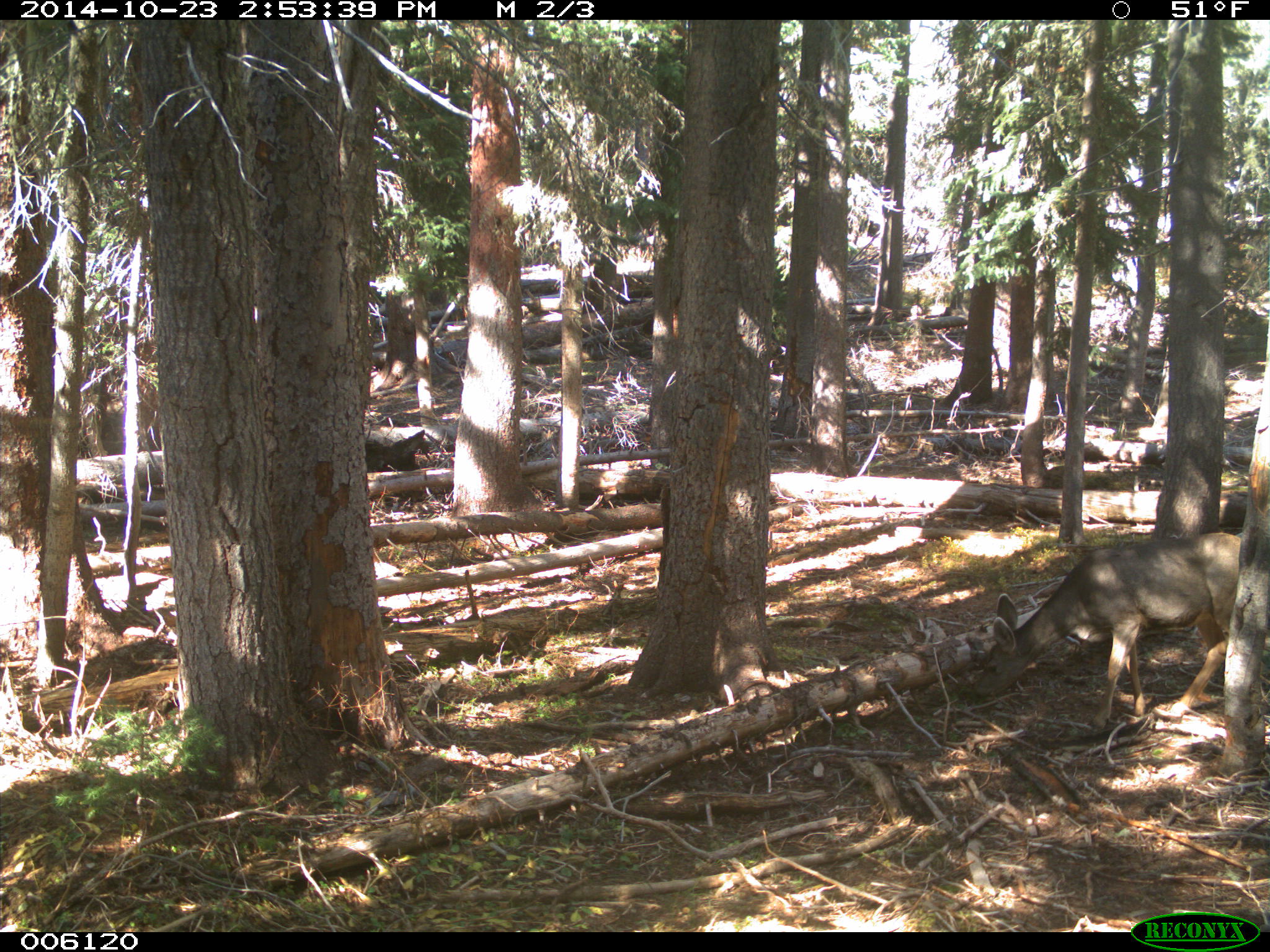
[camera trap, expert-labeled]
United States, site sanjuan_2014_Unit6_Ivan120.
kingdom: Animalia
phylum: Chordata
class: Mammalia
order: Artiodactyla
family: Cervidae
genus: Odocoileus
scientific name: Odocoileus hemionus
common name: mule deer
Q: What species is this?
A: Odocoileus hemionus (mule deer).